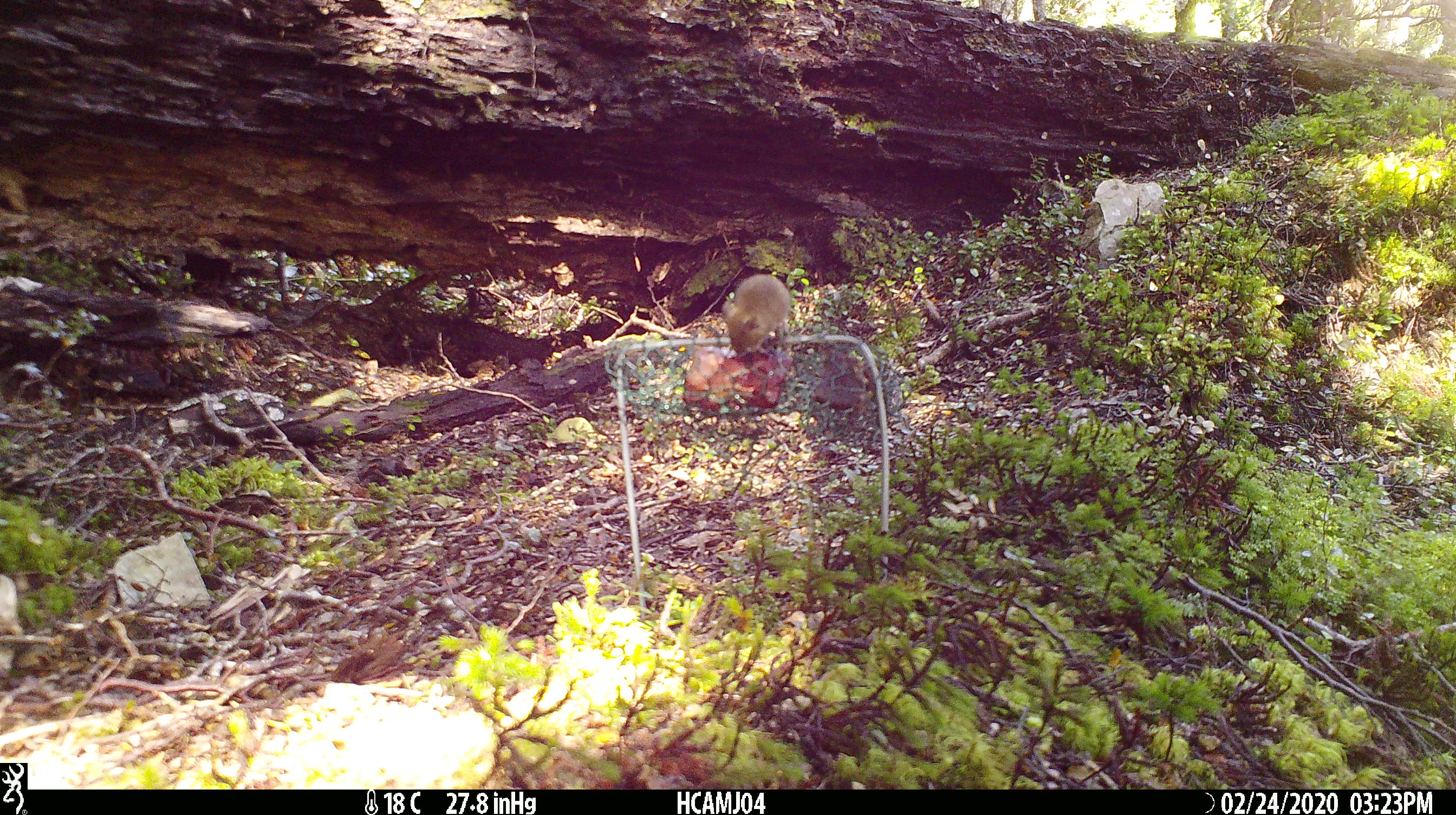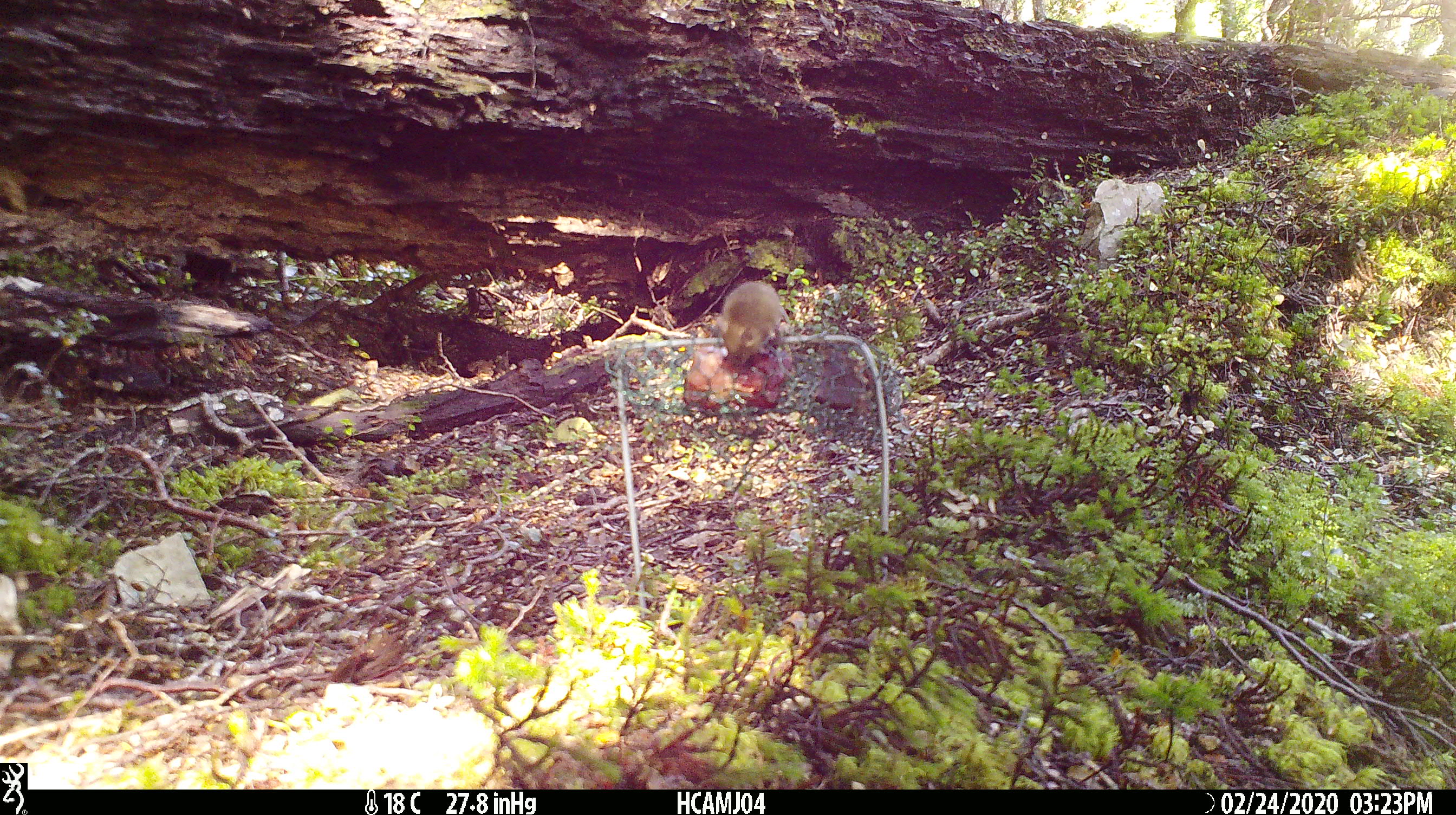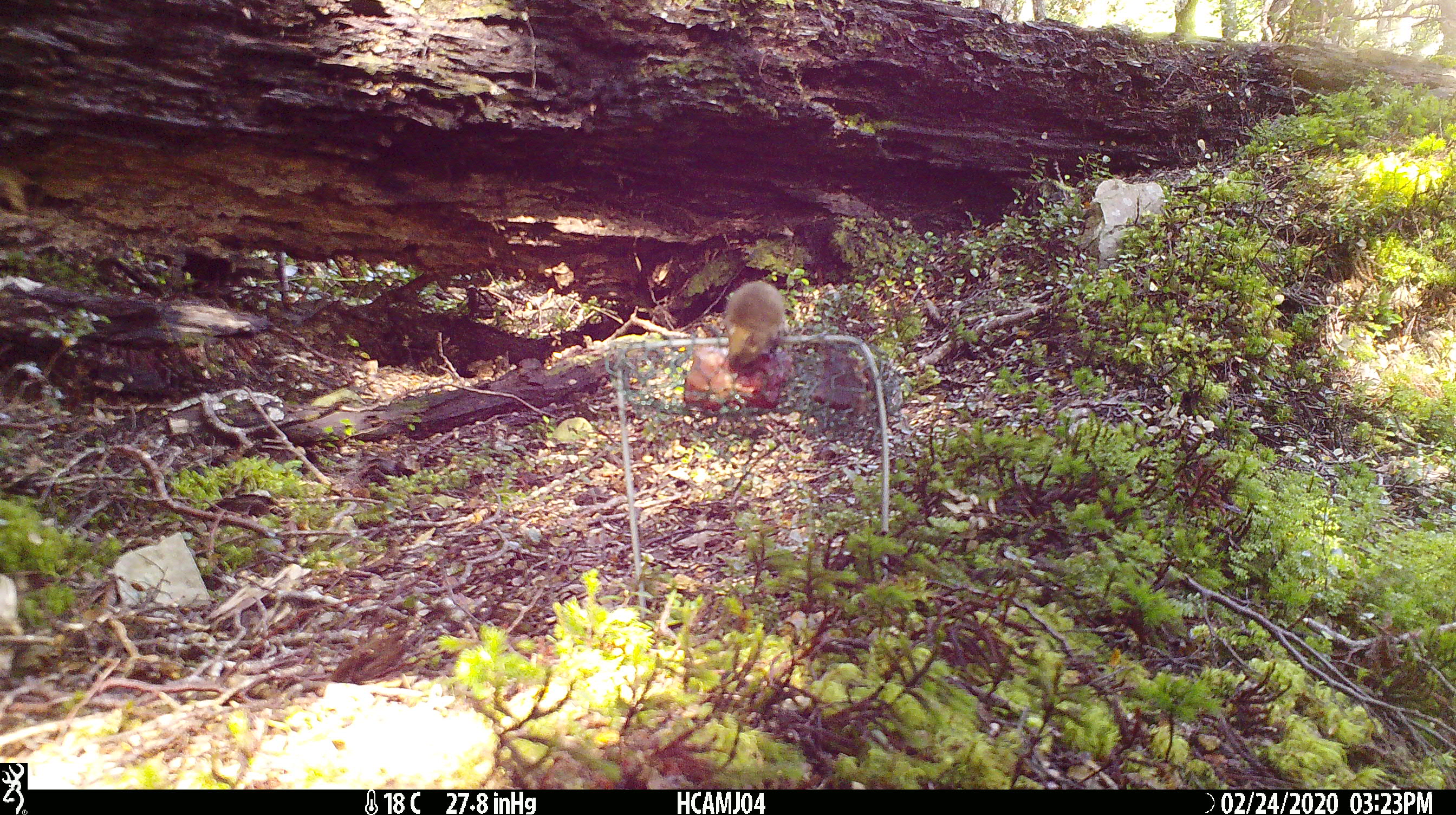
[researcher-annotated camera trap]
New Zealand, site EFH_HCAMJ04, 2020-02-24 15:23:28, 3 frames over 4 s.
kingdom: Animalia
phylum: Chordata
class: Mammalia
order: Rodentia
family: Muridae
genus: Mus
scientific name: Mus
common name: mouse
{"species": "mouse (Mus)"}